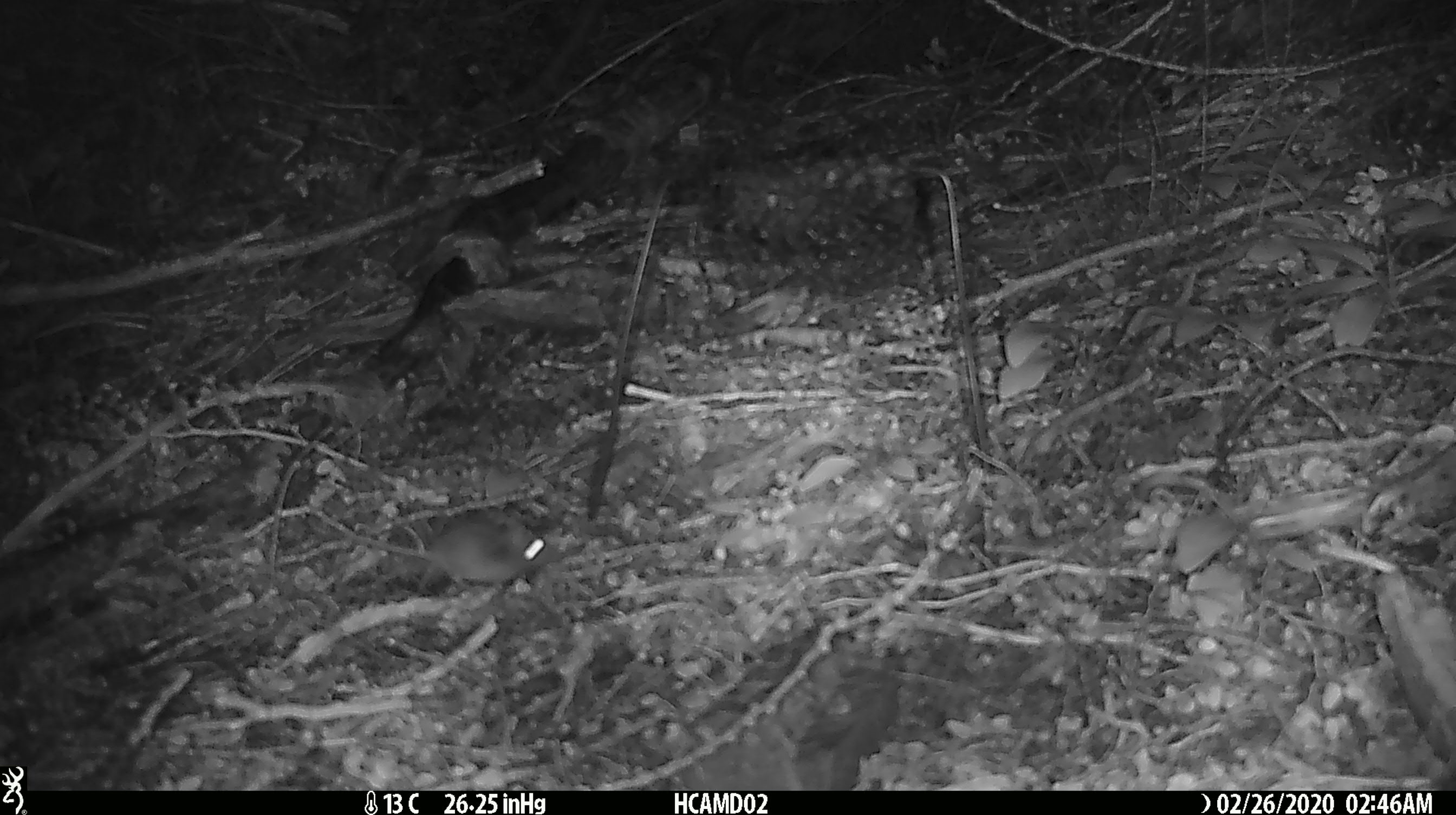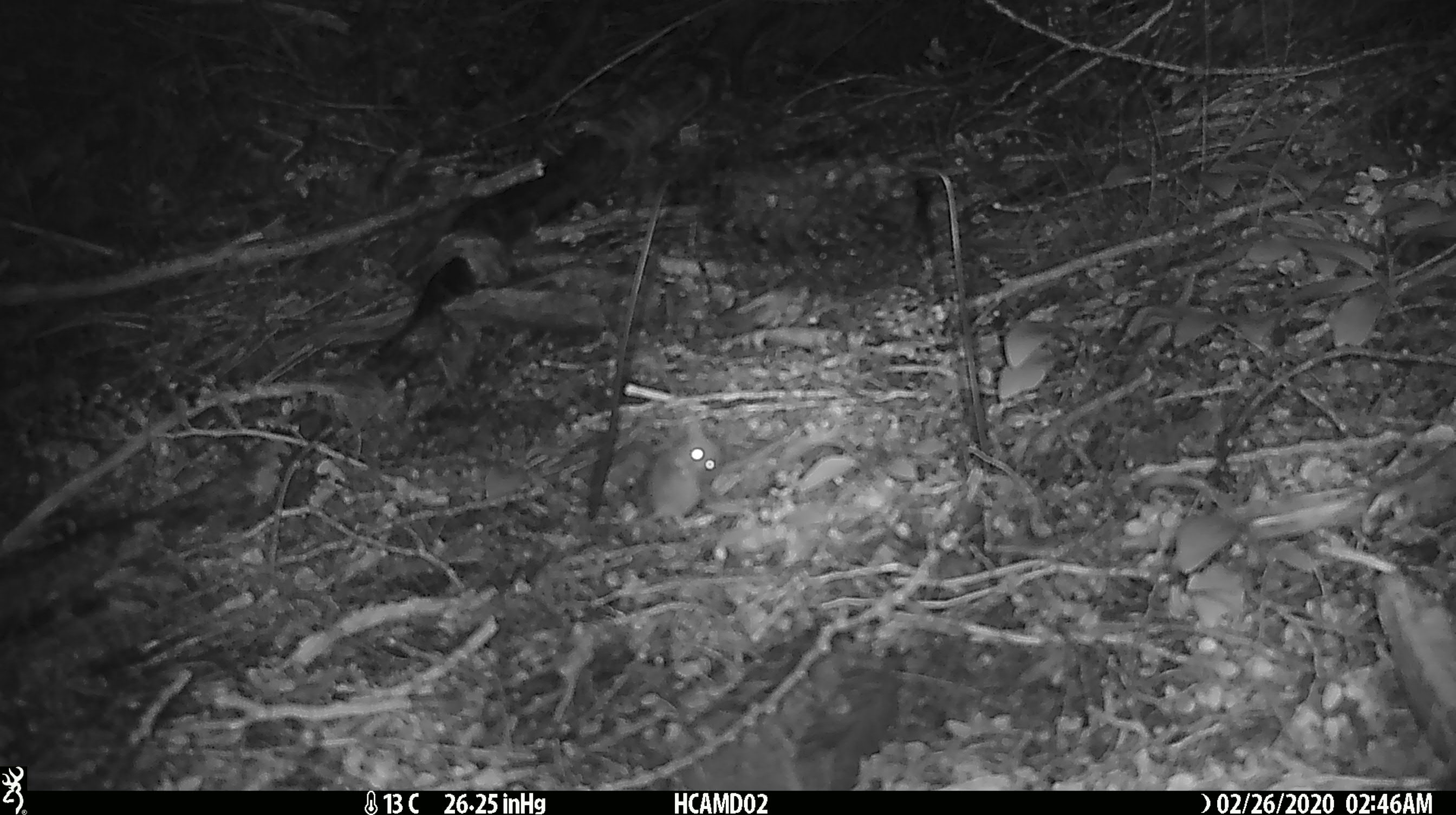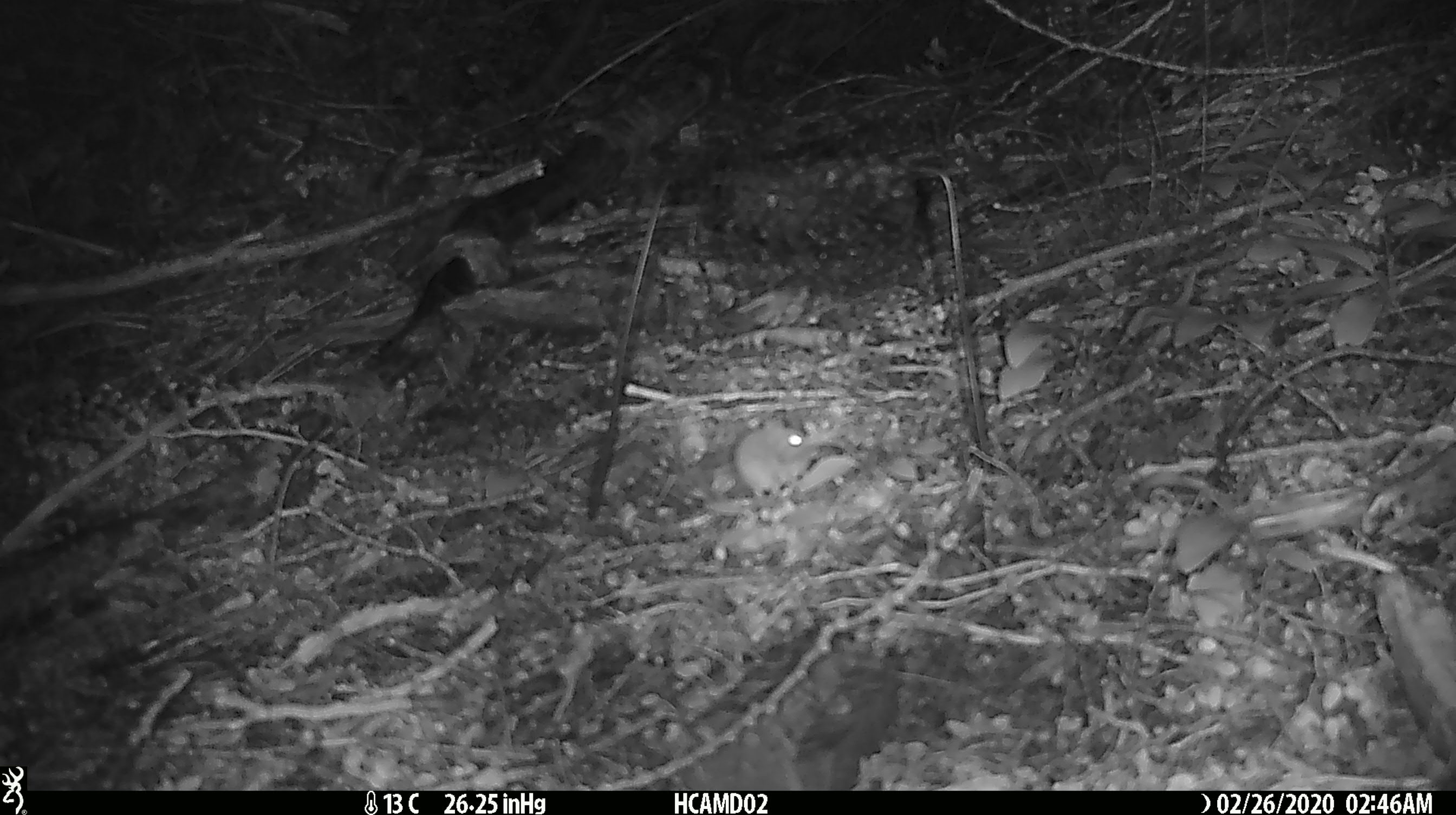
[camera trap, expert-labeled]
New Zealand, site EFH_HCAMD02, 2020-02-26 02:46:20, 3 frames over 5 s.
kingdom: Animalia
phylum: Chordata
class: Mammalia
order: Rodentia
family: Muridae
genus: Mus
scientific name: Mus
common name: mouse